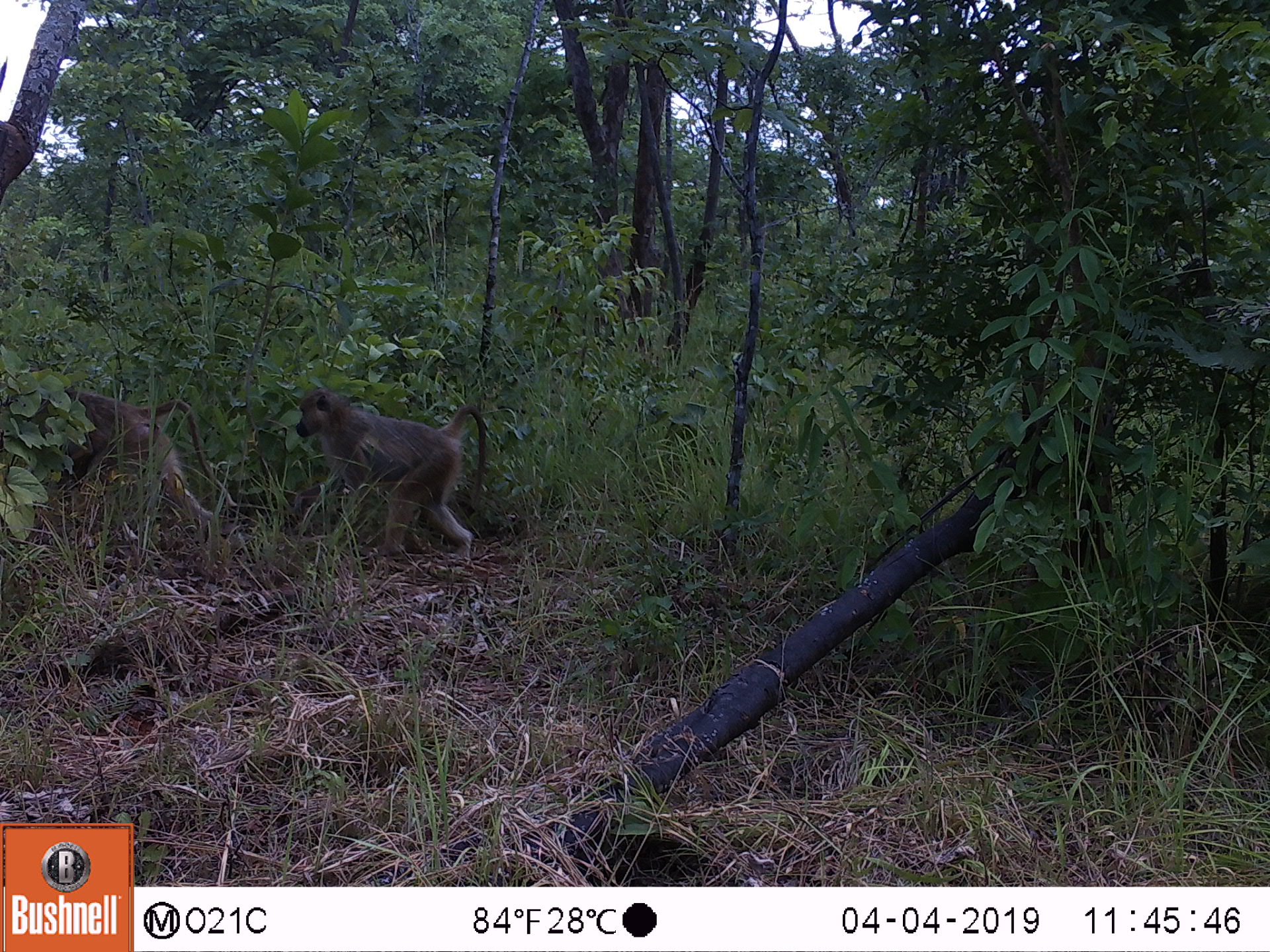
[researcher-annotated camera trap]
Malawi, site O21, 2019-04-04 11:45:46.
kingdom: Animalia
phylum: Chordata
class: Mammalia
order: Primates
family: Cercopithecidae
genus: Papio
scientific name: Papio cynocephalus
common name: yellow baboon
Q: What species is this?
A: Yellow baboon (Papio cynocephalus).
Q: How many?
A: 2.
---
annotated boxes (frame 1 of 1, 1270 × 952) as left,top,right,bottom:
yellow baboon: 278,382,495,573; 32,374,245,541